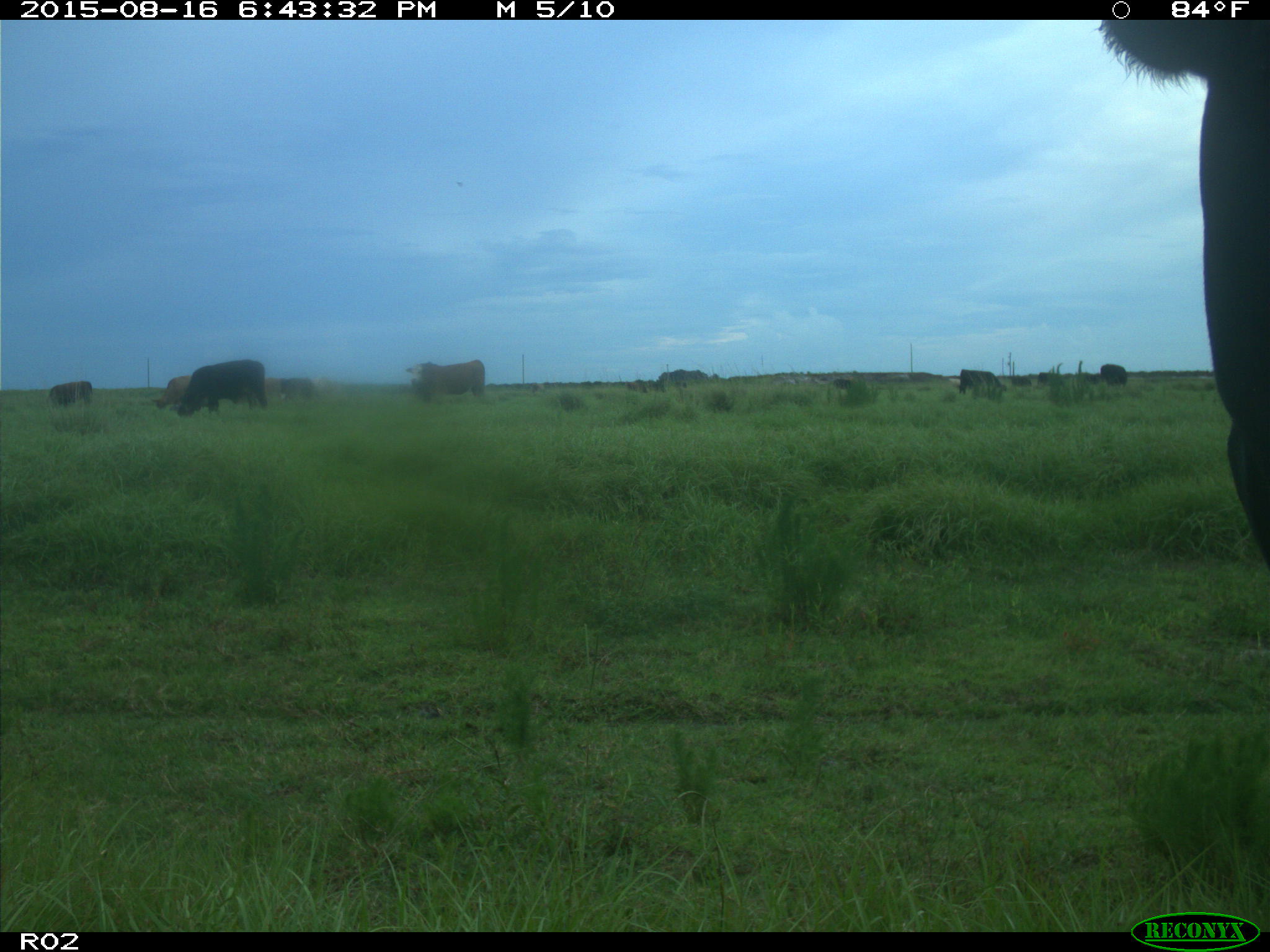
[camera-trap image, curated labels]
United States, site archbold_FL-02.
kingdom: Animalia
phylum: Chordata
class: Mammalia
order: Artiodactyla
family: Bovidae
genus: Bos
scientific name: Bos taurus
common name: domestic cow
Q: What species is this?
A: Bos taurus (domestic cow).